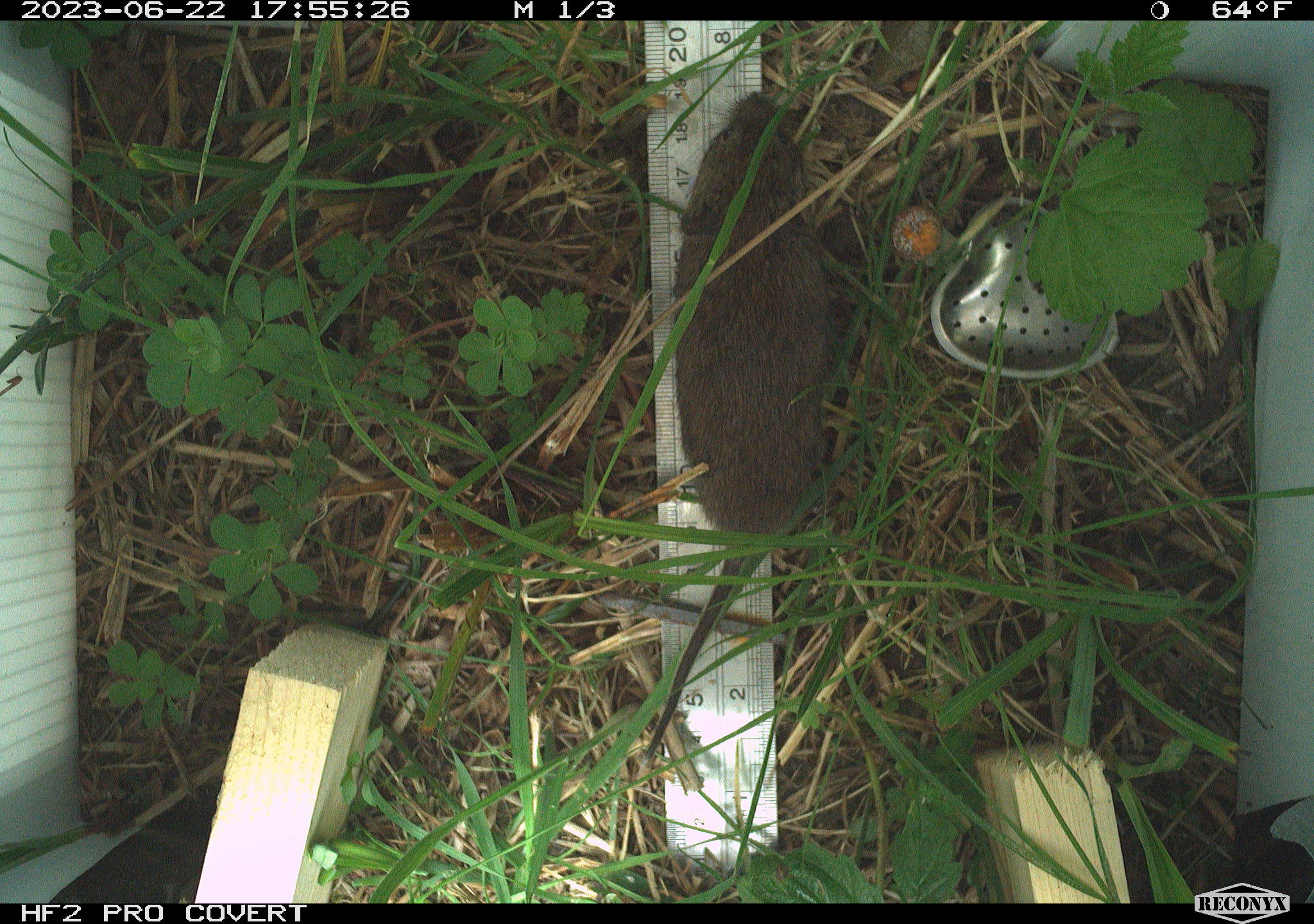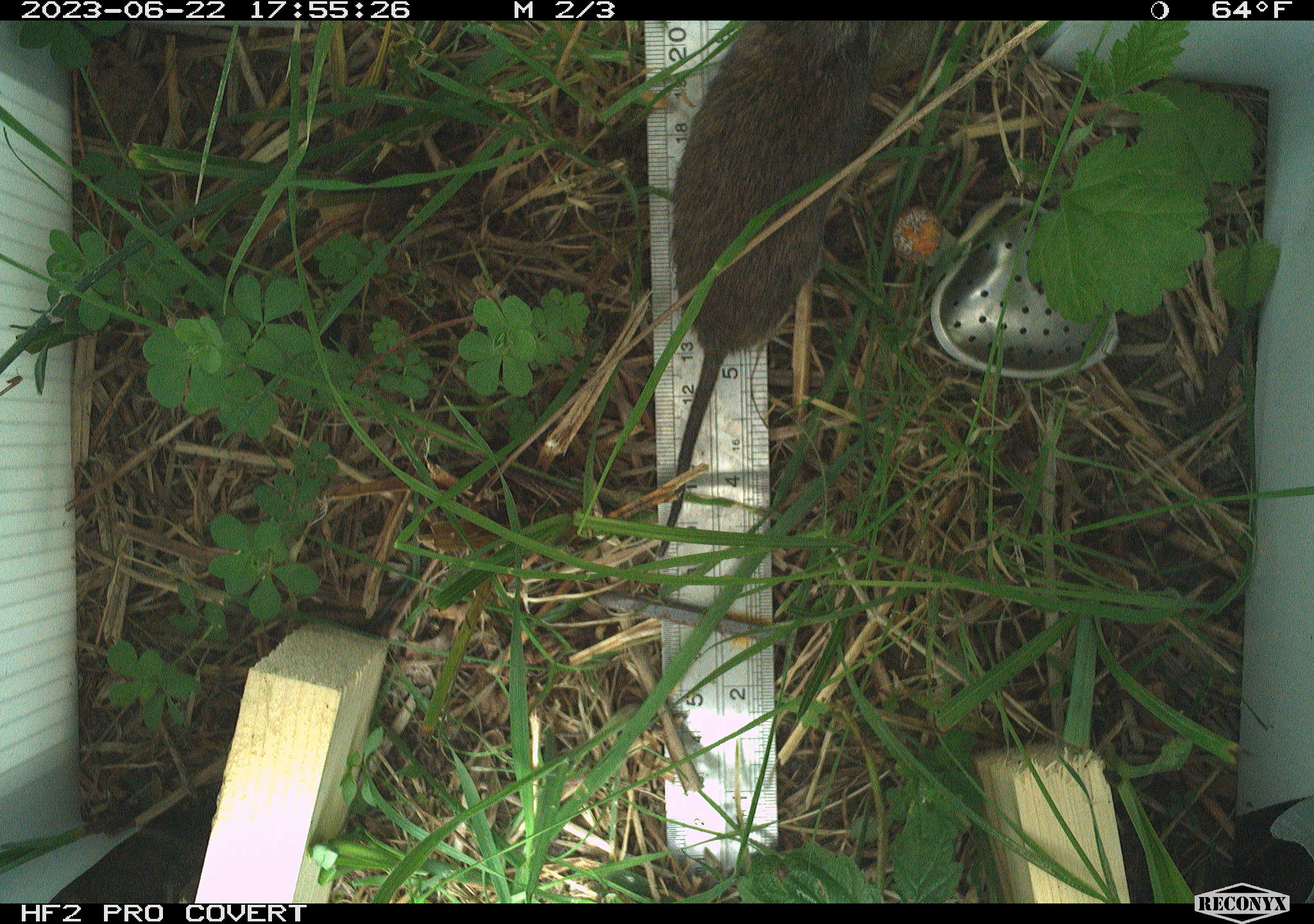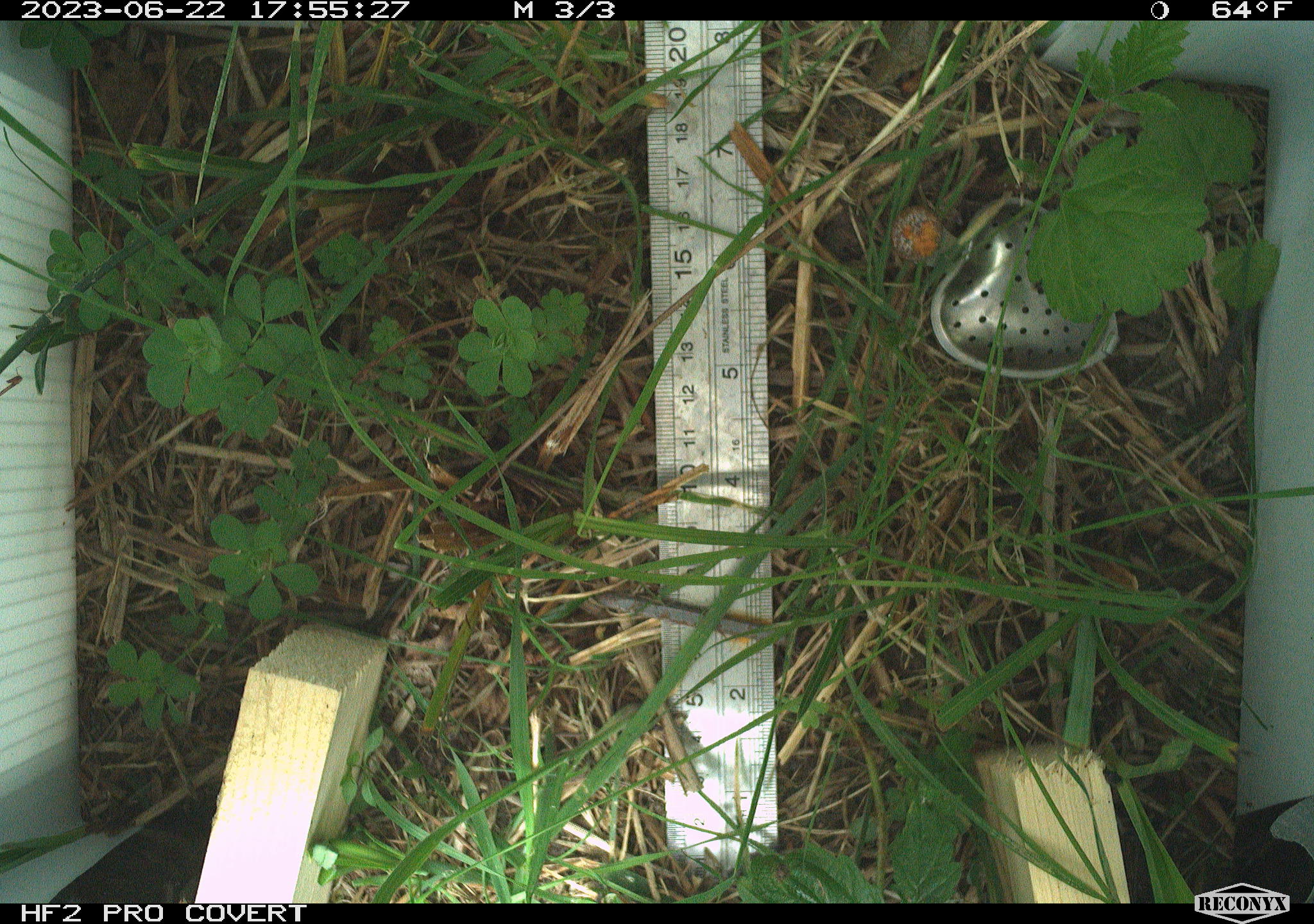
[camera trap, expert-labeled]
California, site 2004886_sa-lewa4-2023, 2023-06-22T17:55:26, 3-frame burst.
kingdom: Animalia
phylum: Chordata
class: Mammalia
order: Rodentia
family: Cricetidae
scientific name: Cricetidae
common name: hamsters, voles, lemmings, and allies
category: cricetidae family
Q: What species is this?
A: Cricetidae family (hamsters, voles, lemmings, and allies) (Cricetidae).